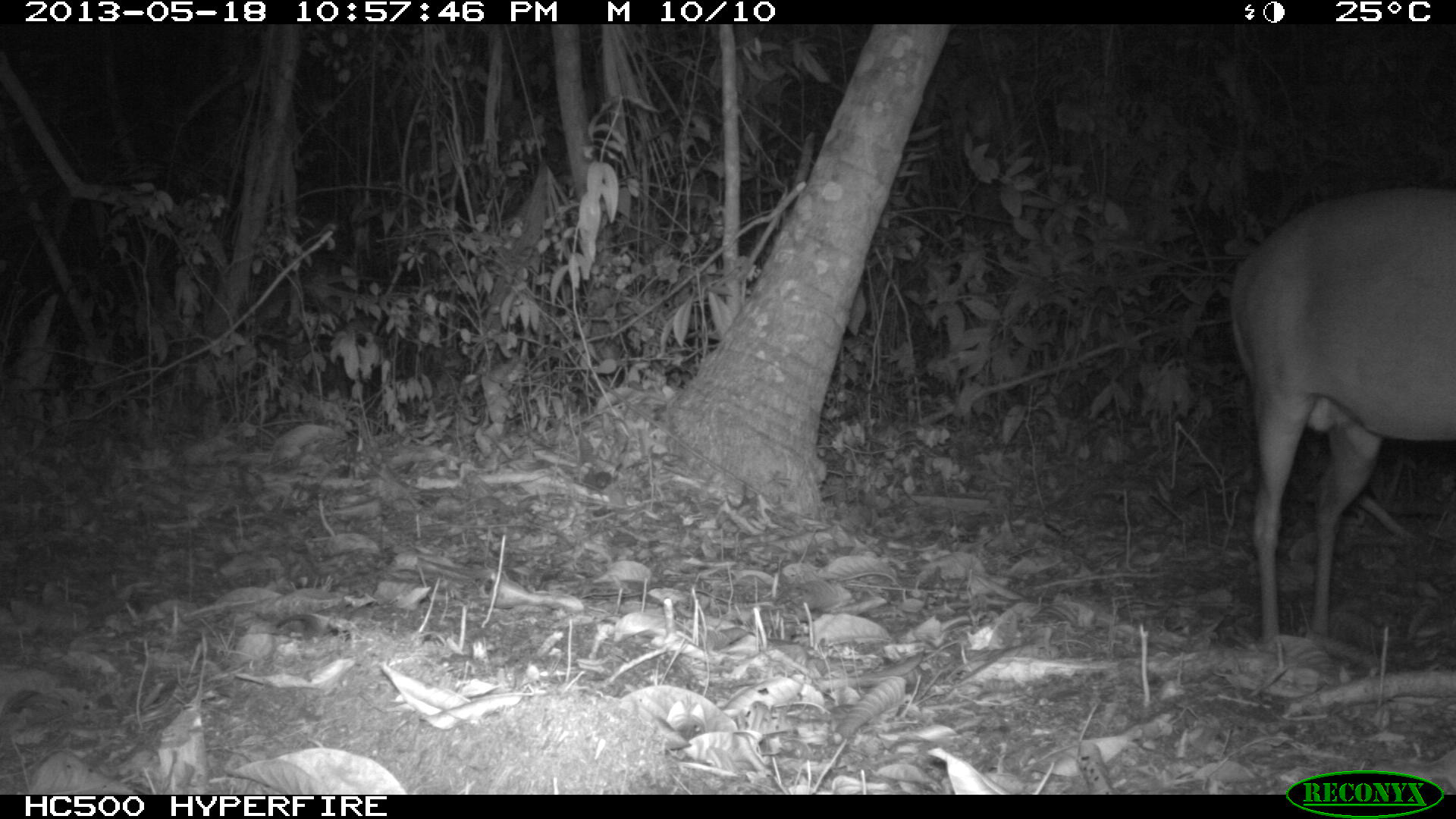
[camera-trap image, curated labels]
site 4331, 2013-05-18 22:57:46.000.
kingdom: Animalia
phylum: Chordata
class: Mammalia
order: Artiodactyla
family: Cervidae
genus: Mazama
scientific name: Mazama temama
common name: central american red brocket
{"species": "Mazama temama (central american red brocket)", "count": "1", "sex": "male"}